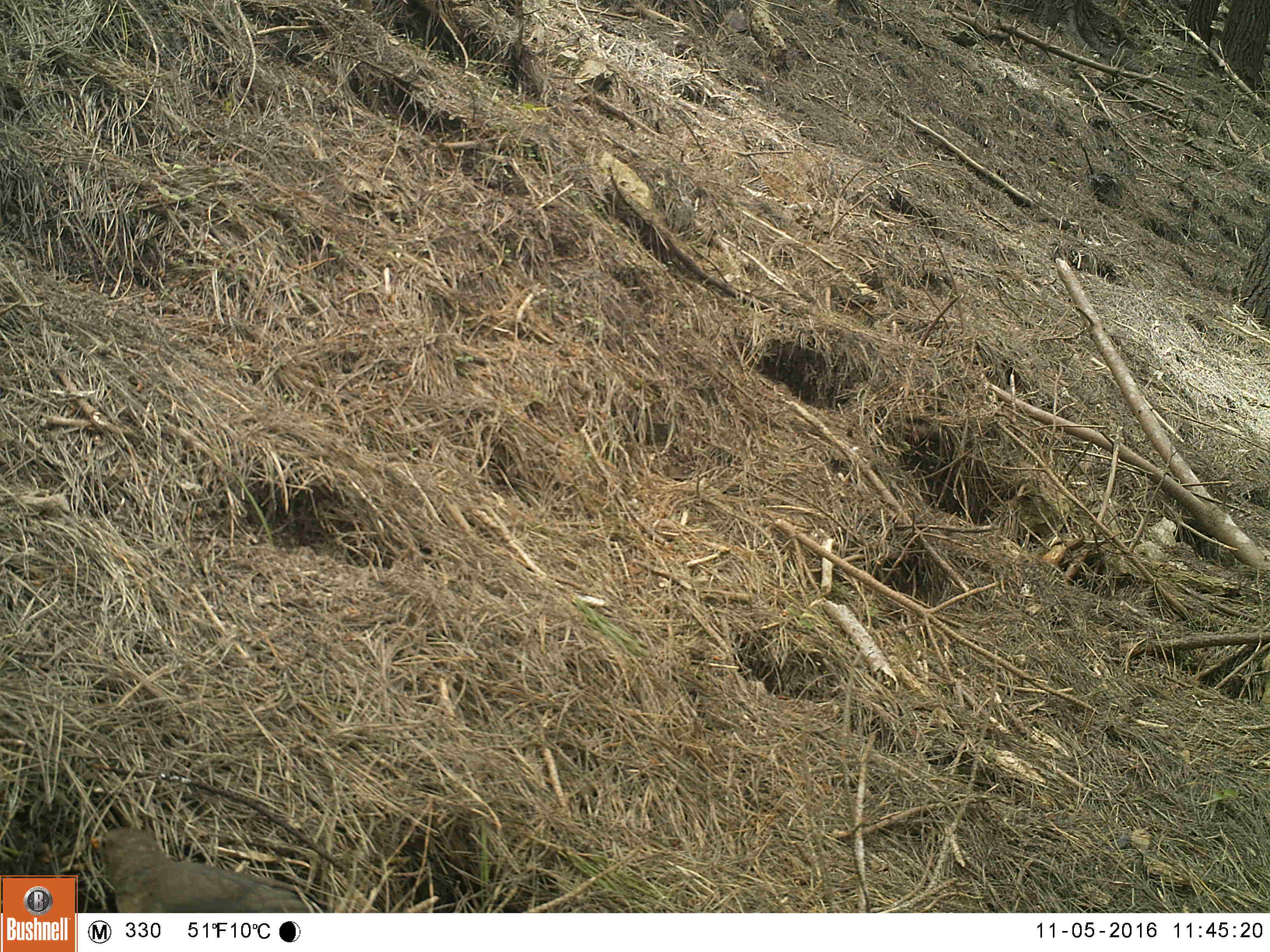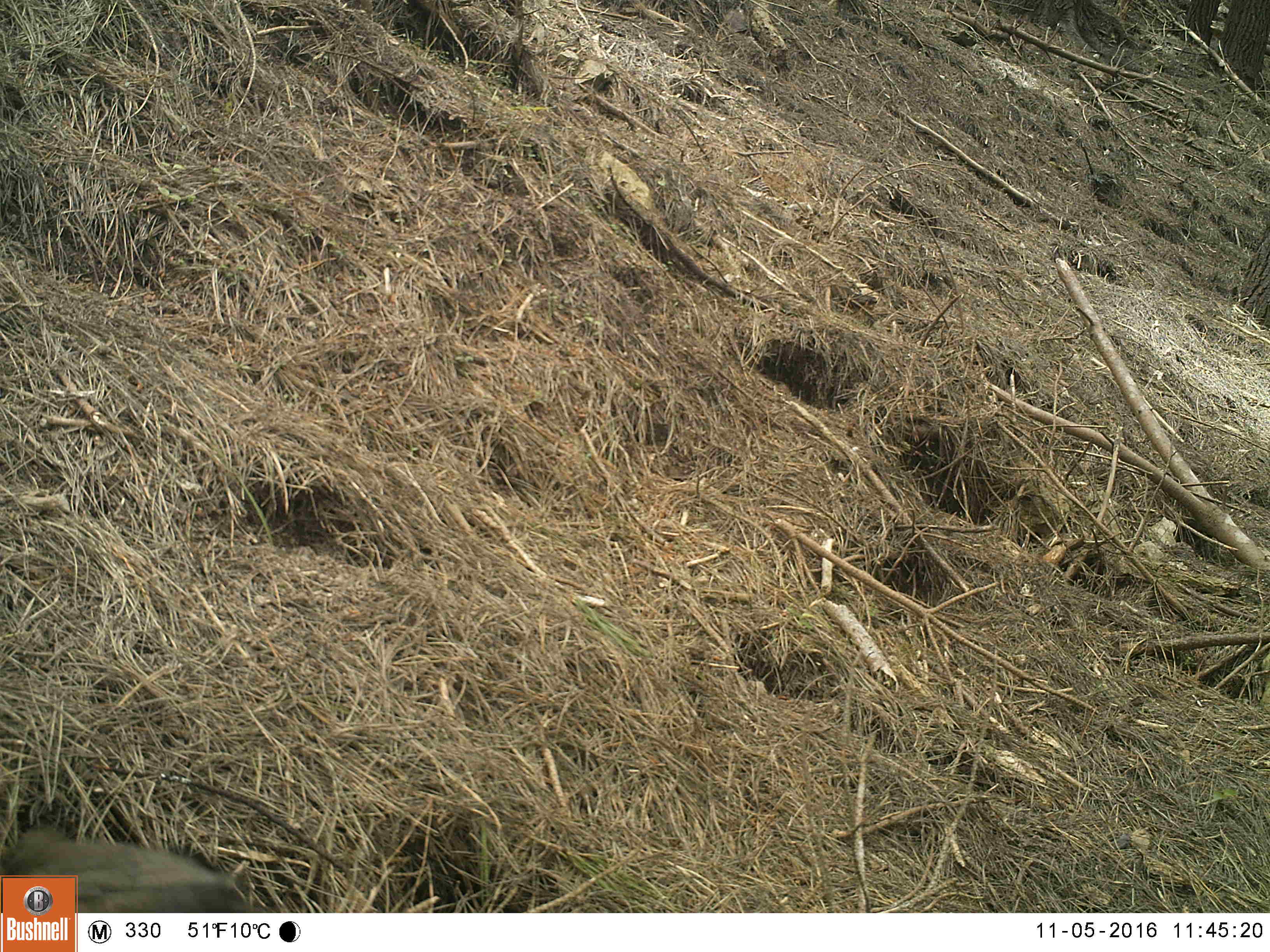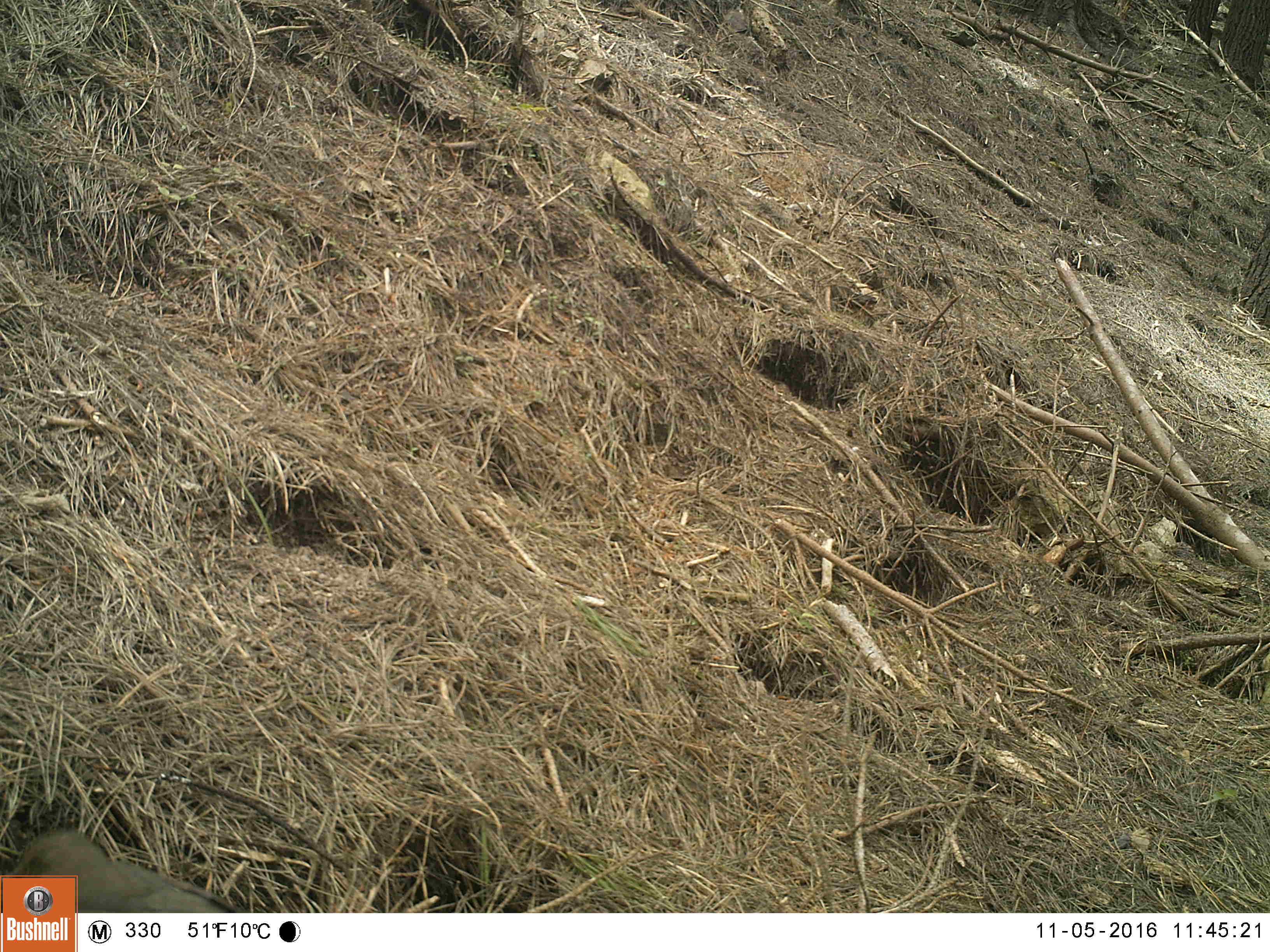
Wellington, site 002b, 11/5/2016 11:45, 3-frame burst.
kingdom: Animalia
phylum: Chordata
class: Aves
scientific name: Aves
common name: bird